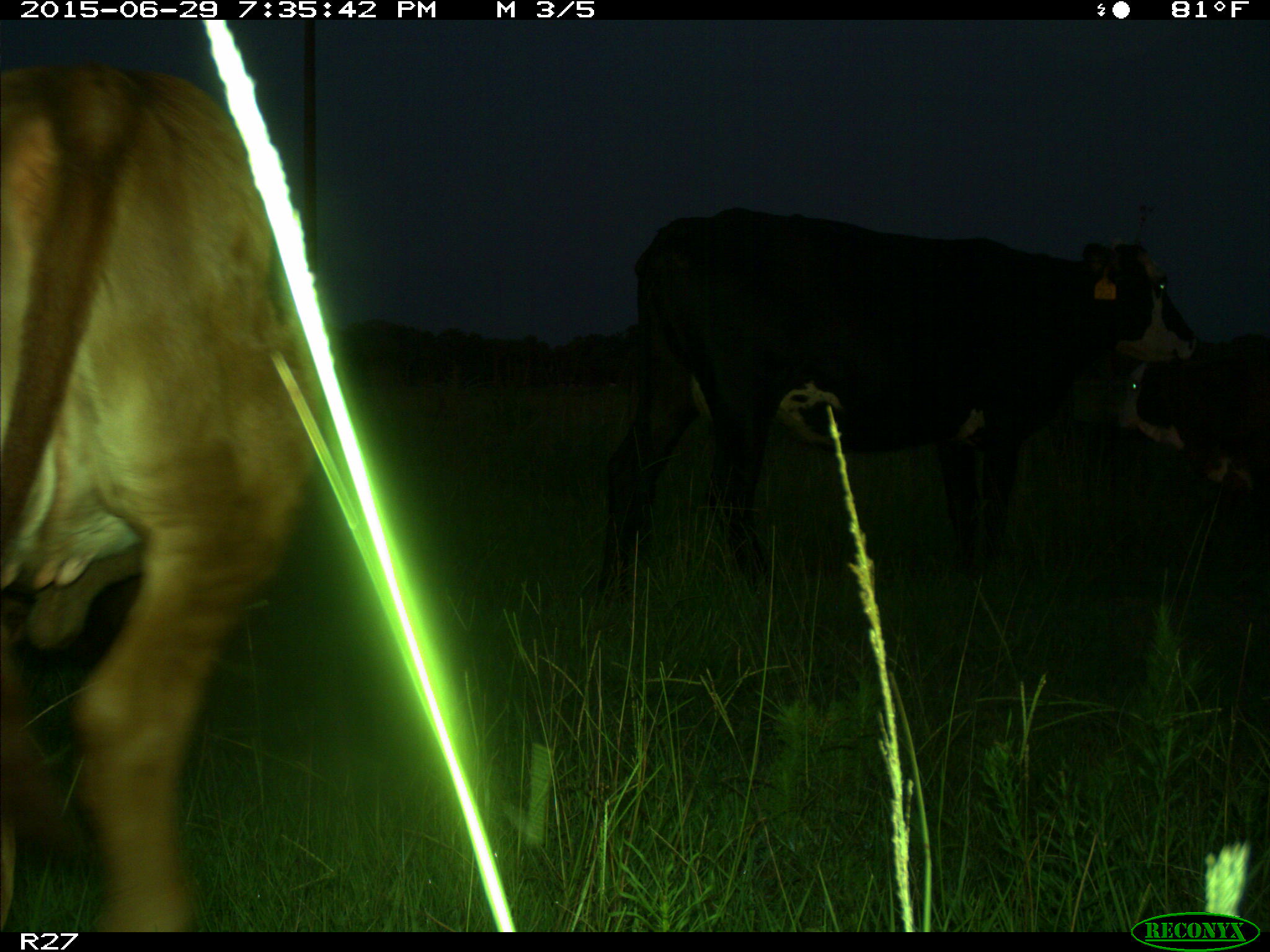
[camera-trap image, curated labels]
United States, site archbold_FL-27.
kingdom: Animalia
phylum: Chordata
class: Mammalia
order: Artiodactyla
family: Bovidae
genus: Bos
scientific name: Bos taurus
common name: domestic cow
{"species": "Bos taurus (domestic cow)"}